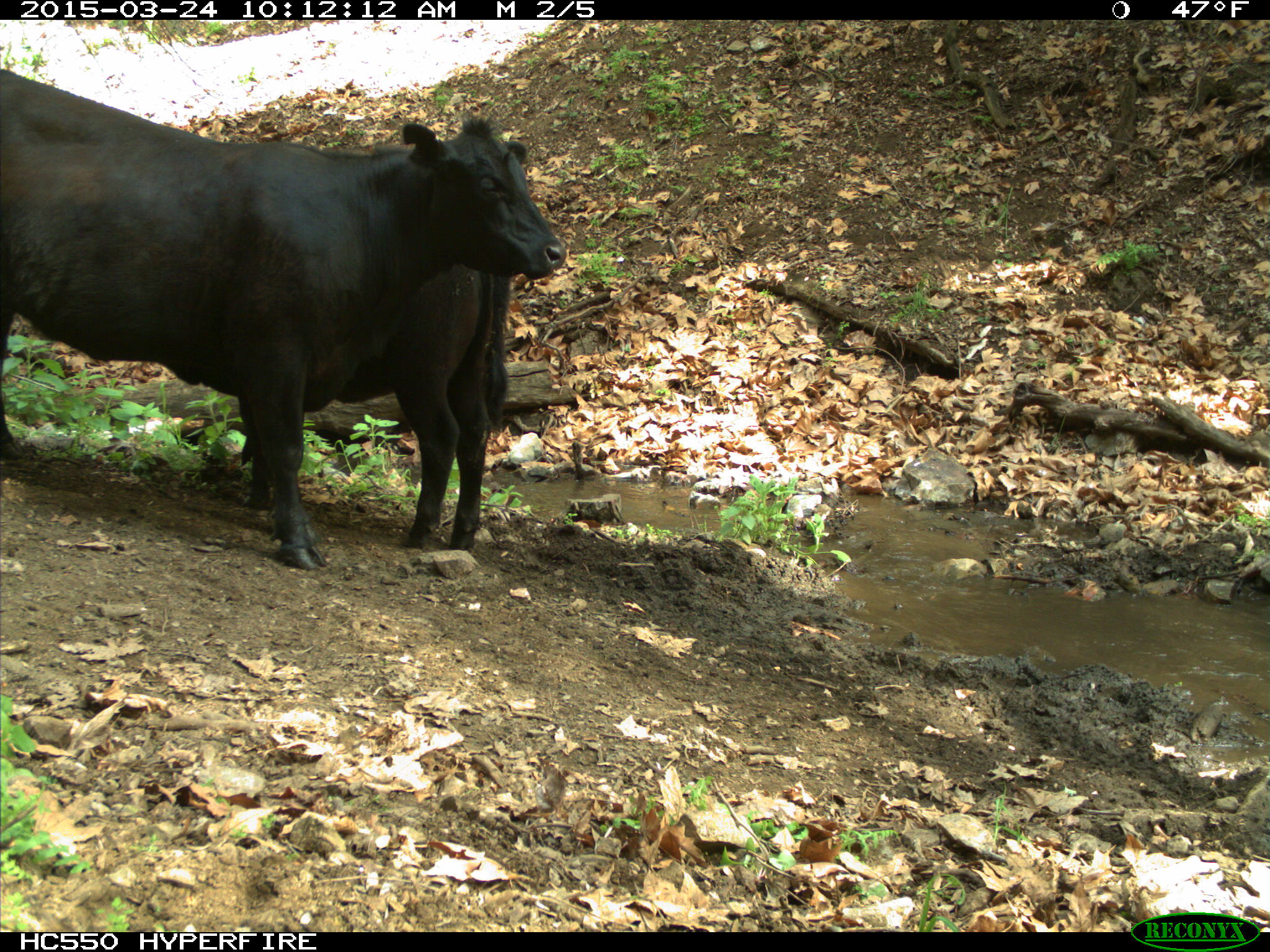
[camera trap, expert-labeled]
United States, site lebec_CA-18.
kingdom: Animalia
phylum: Chordata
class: Mammalia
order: Artiodactyla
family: Bovidae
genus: Bos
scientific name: Bos taurus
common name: domestic cow